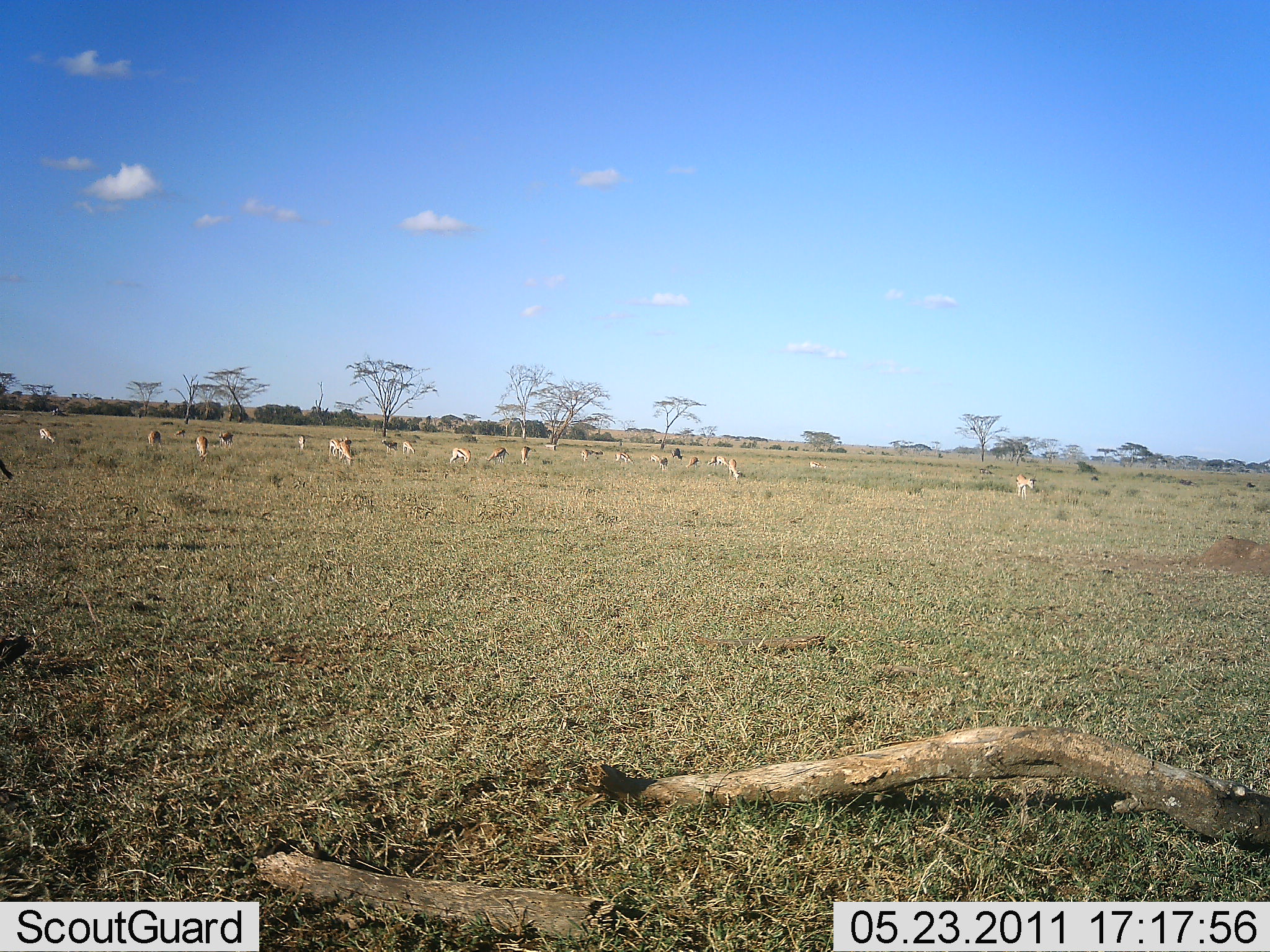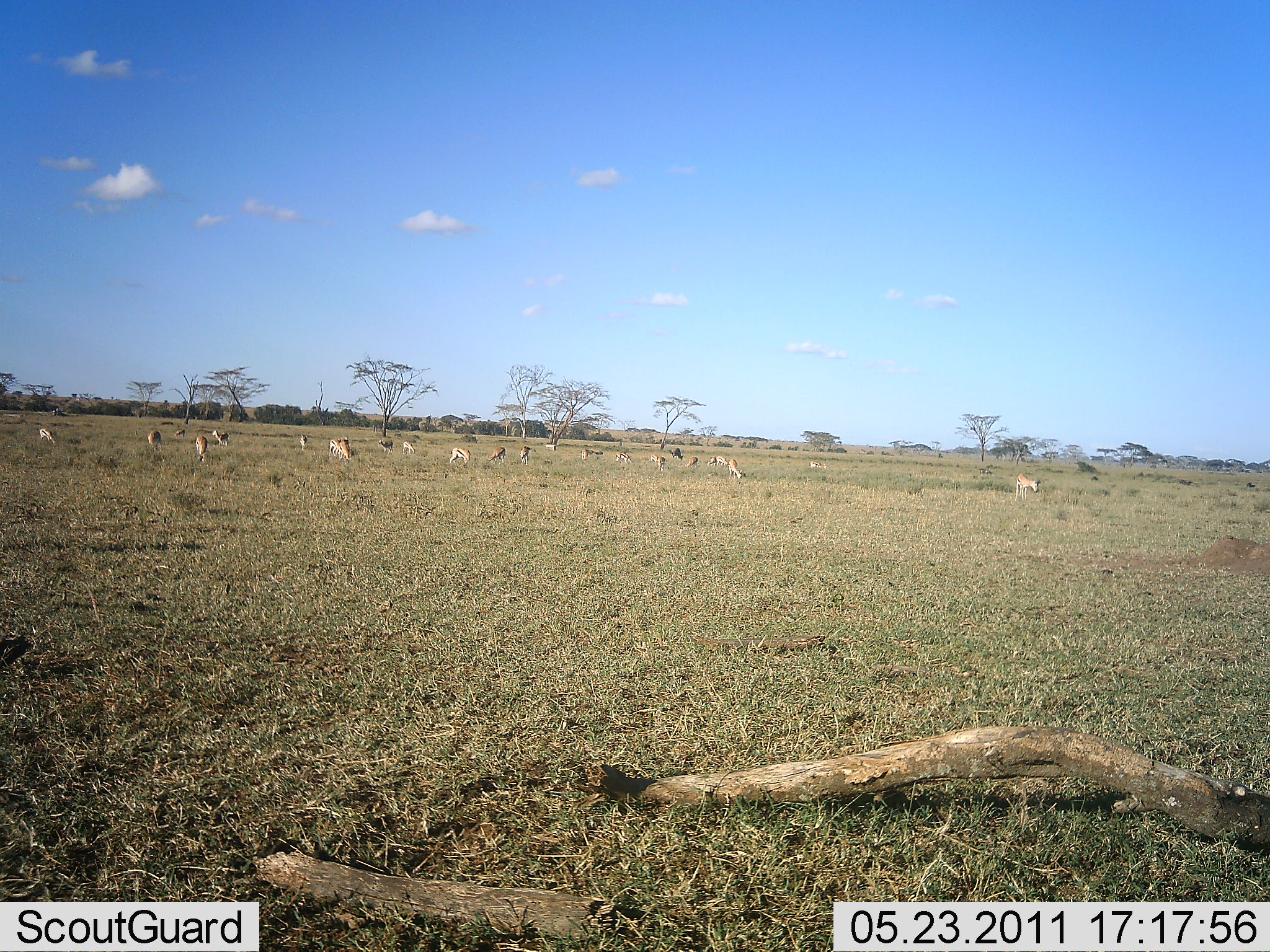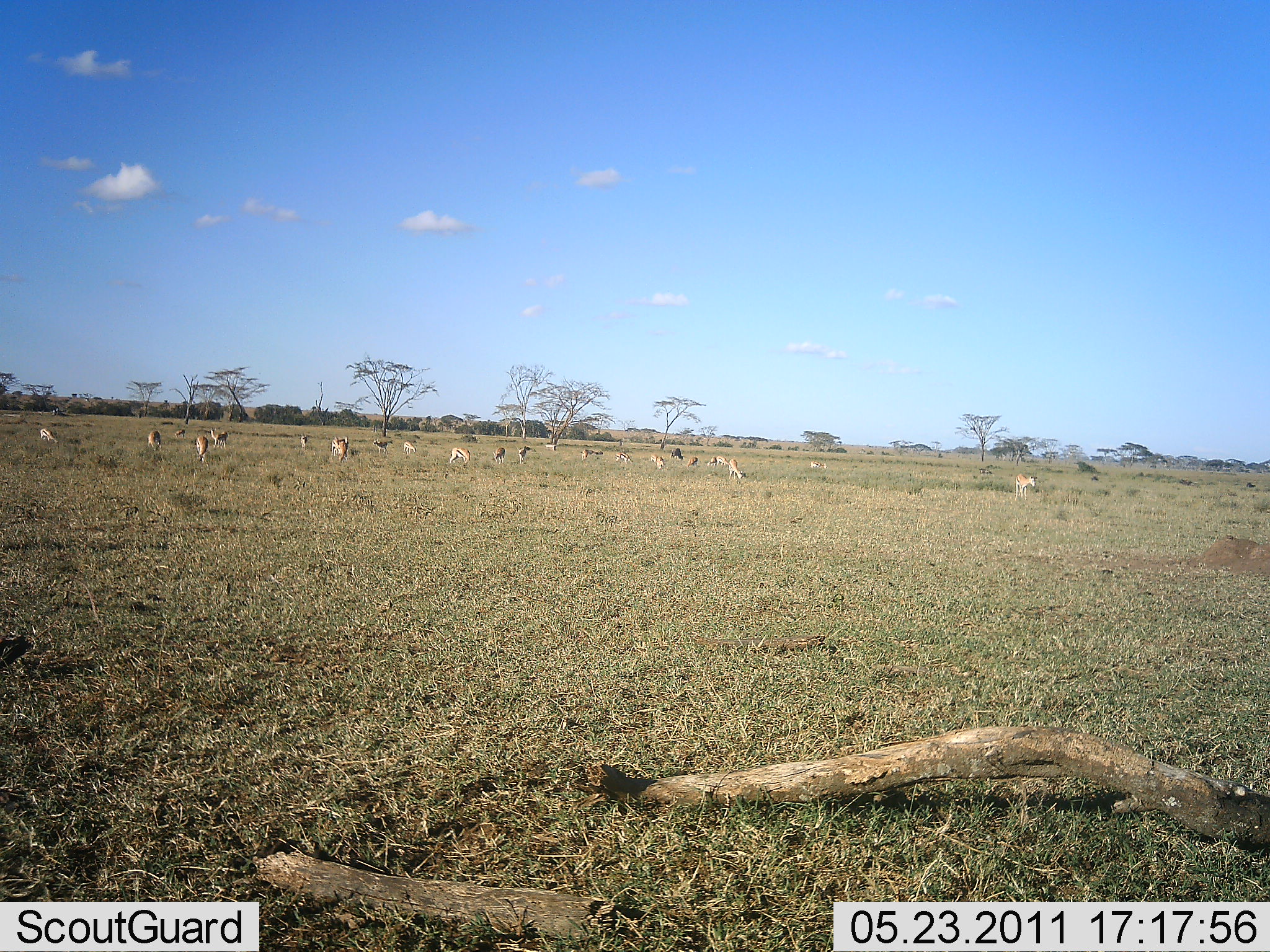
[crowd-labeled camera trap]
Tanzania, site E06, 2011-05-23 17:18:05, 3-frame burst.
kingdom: Animalia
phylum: Chordata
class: Mammalia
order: Artiodactyla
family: Bovidae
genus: Nanger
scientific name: Nanger granti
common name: grant's gazelle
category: gazellegrants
Gazellegrants (grant's gazelle) (Nanger granti), count 11-50. Behavior (volunteer vote fractions): standing 80%, resting 20%, moving 40%, interacting 20%. Young present (vote fraction): 0%. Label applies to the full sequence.